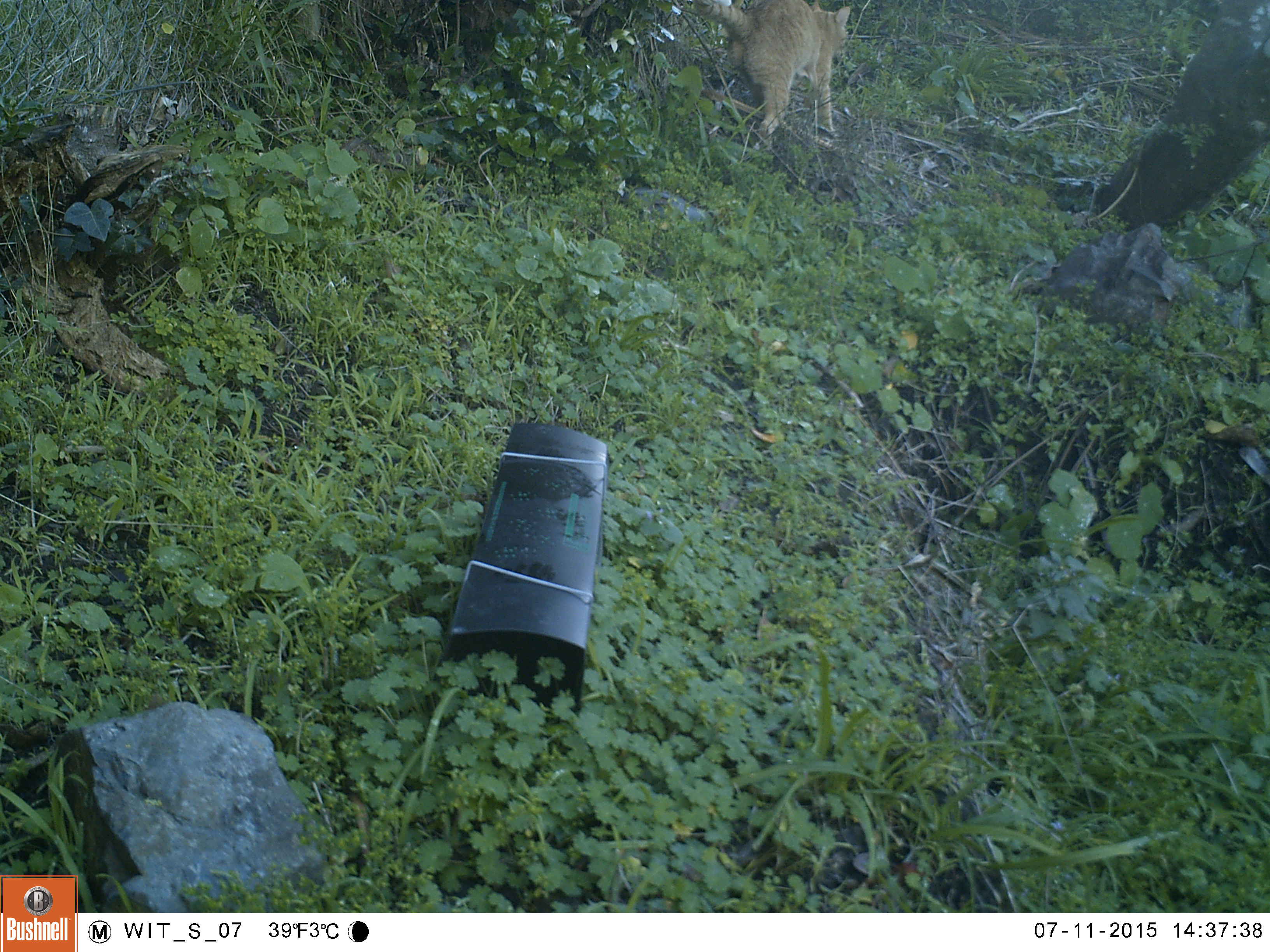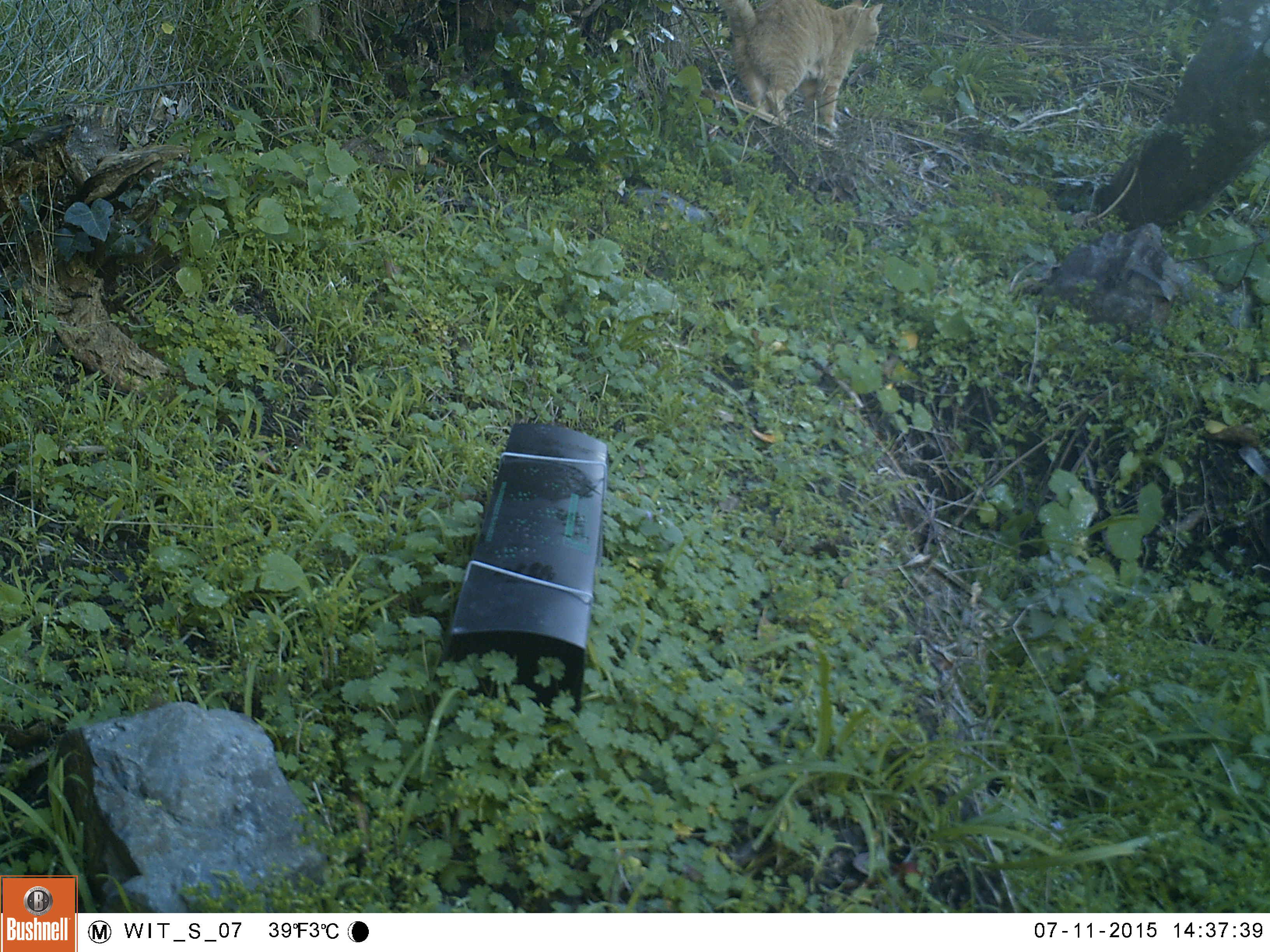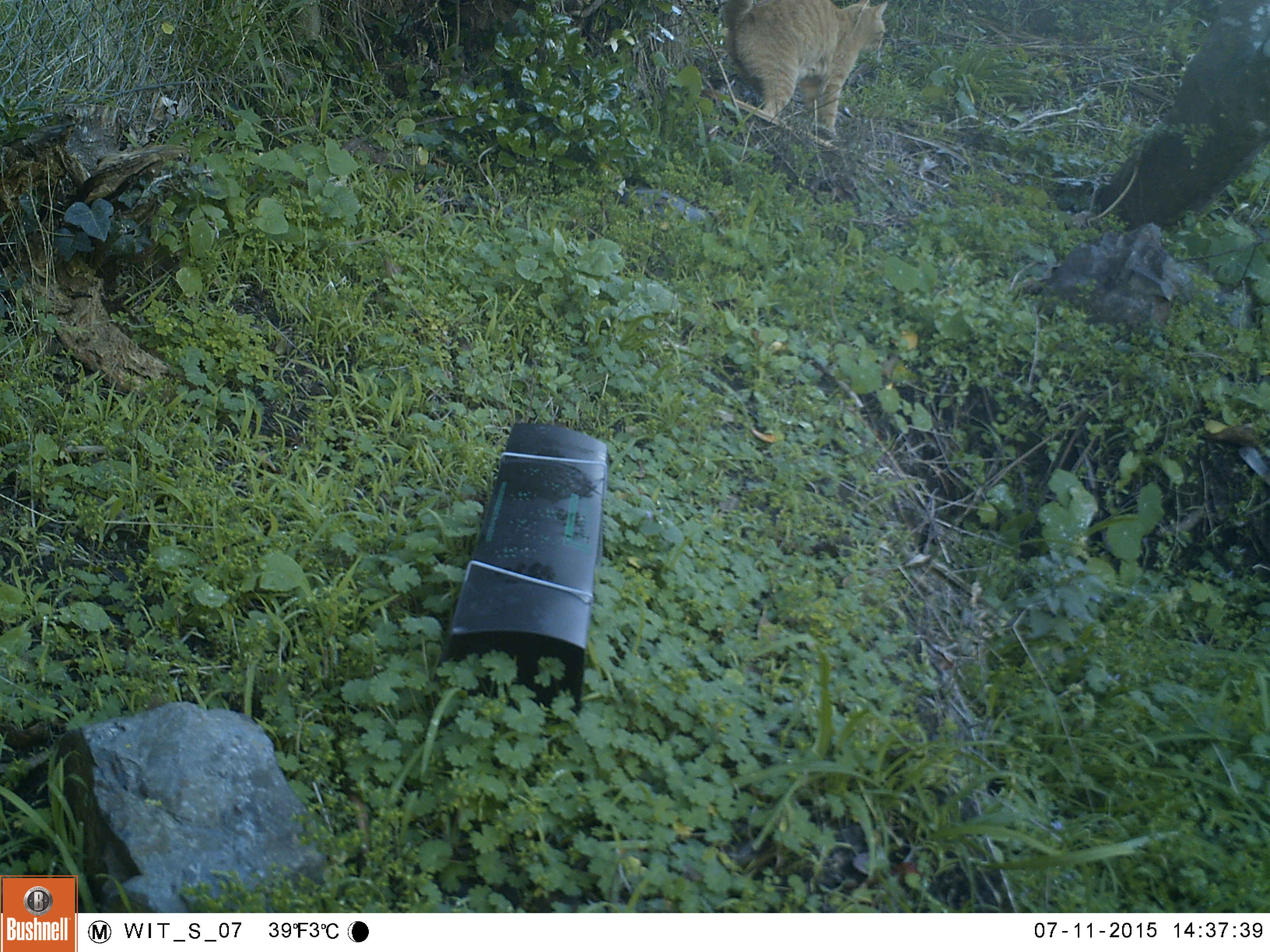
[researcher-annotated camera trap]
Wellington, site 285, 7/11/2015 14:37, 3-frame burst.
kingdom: Animalia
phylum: Chordata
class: Mammalia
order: Carnivora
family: Felidae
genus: Felis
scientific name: Felis catus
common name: cat